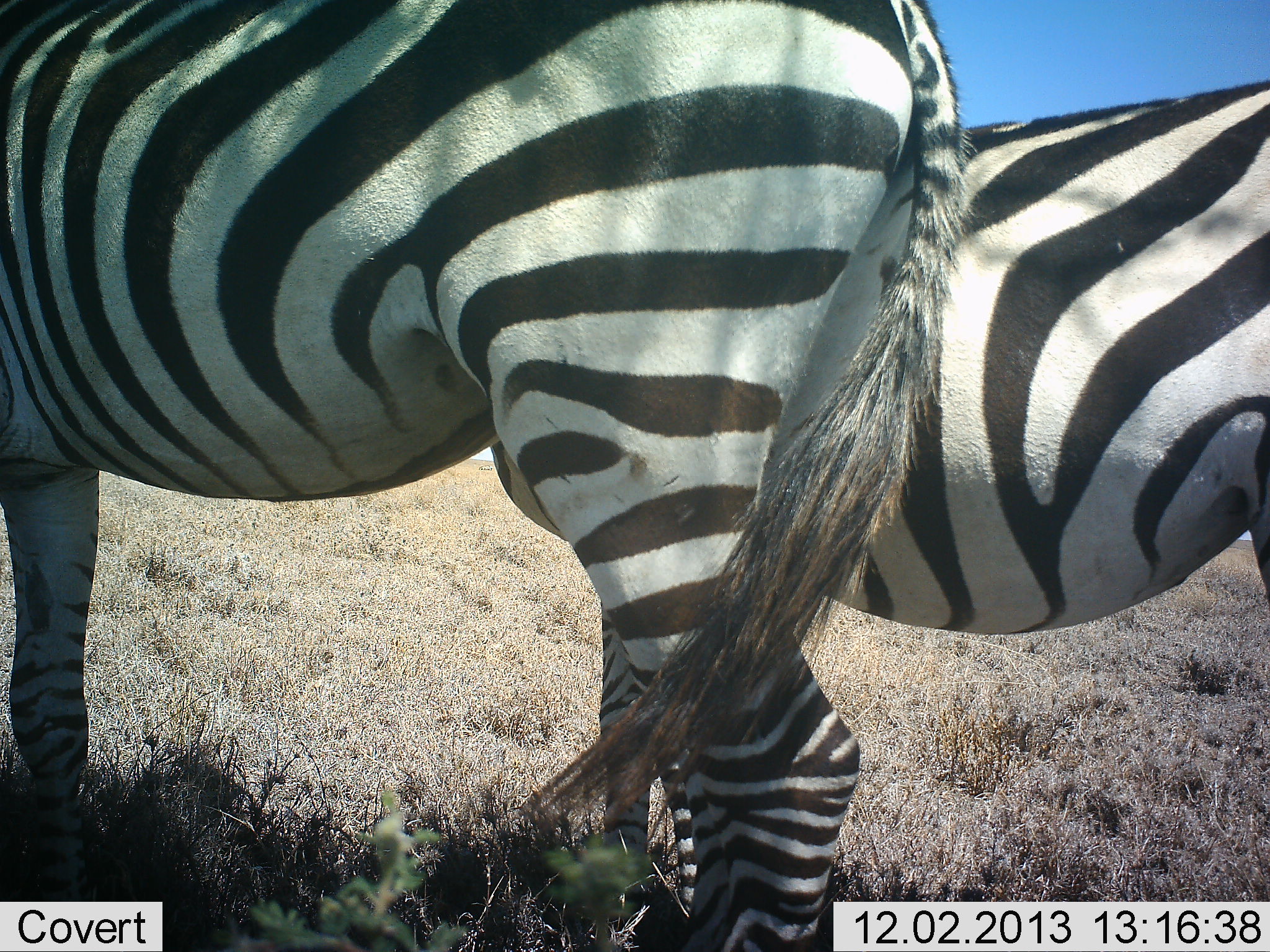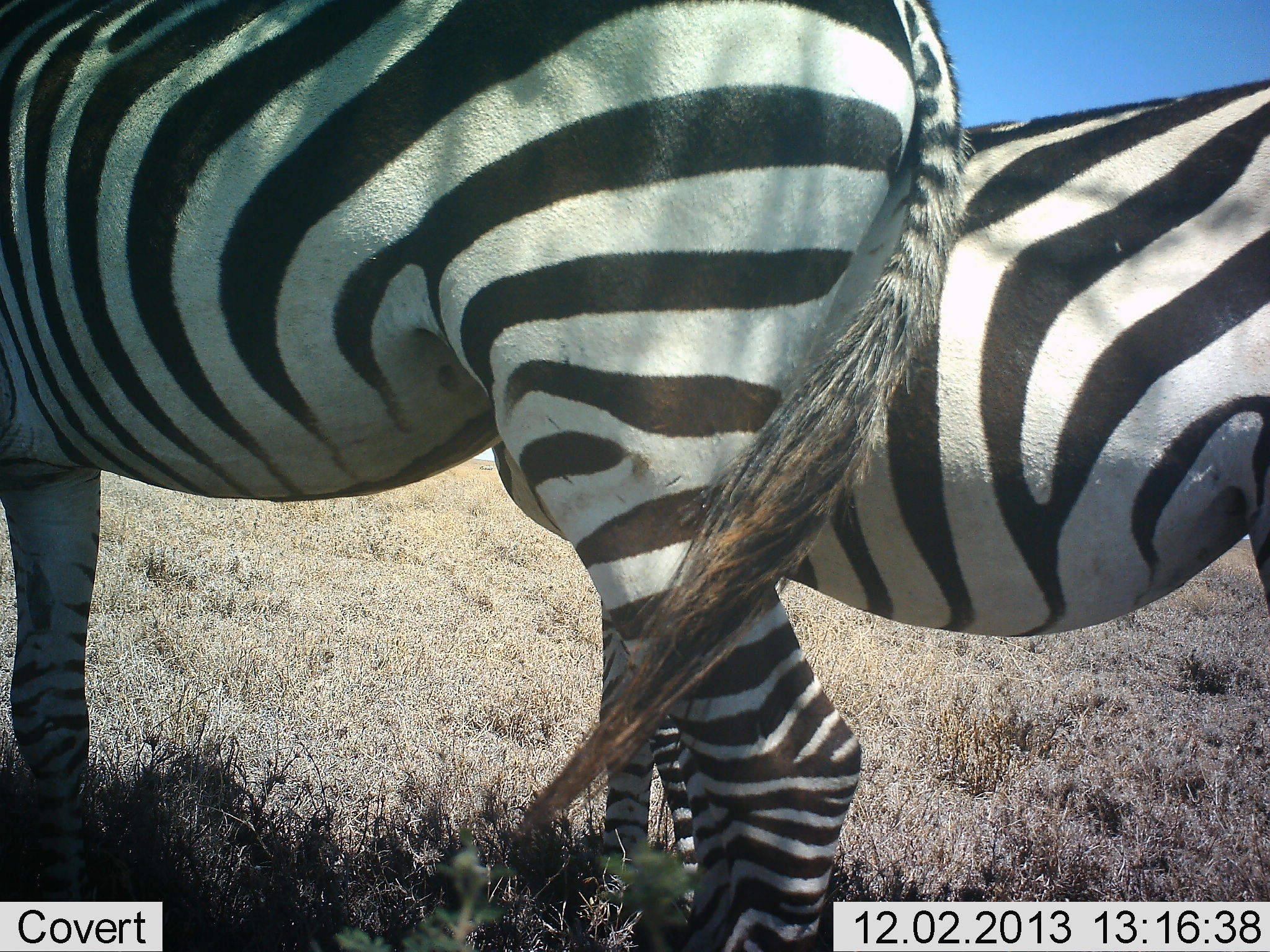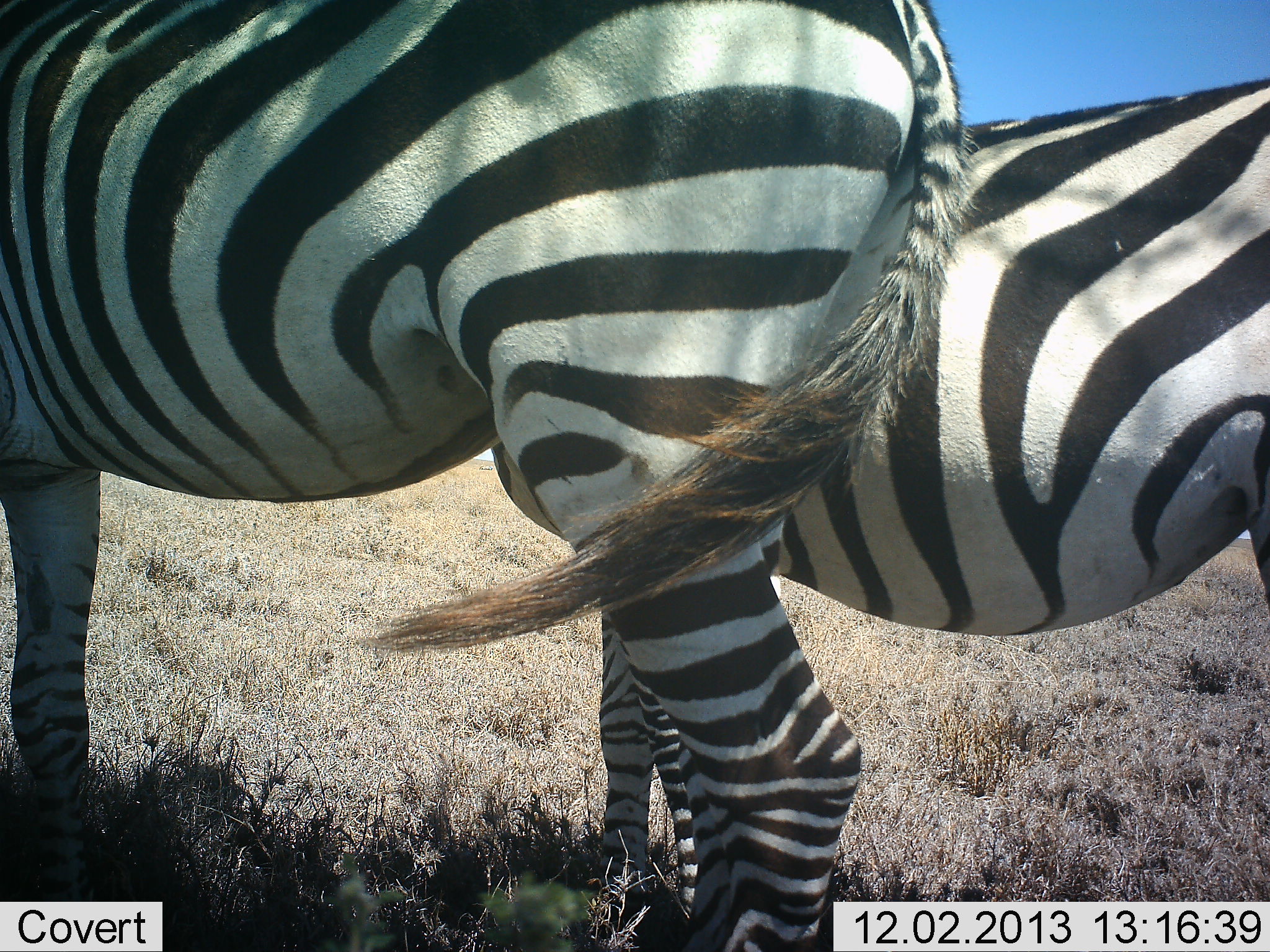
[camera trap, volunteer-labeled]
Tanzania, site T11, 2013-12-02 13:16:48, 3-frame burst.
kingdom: Animalia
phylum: Chordata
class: Mammalia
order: Perissodactyla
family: Equidae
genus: Equus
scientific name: Equus quagga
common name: plains zebra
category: zebra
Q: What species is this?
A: Zebra (plains zebra) (Equus quagga).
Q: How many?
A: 2.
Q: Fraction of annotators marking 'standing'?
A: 100%.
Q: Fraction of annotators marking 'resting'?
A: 10%.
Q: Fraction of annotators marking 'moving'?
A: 0%.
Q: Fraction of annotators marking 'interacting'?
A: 10%.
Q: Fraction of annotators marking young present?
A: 0%.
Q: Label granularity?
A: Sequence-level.